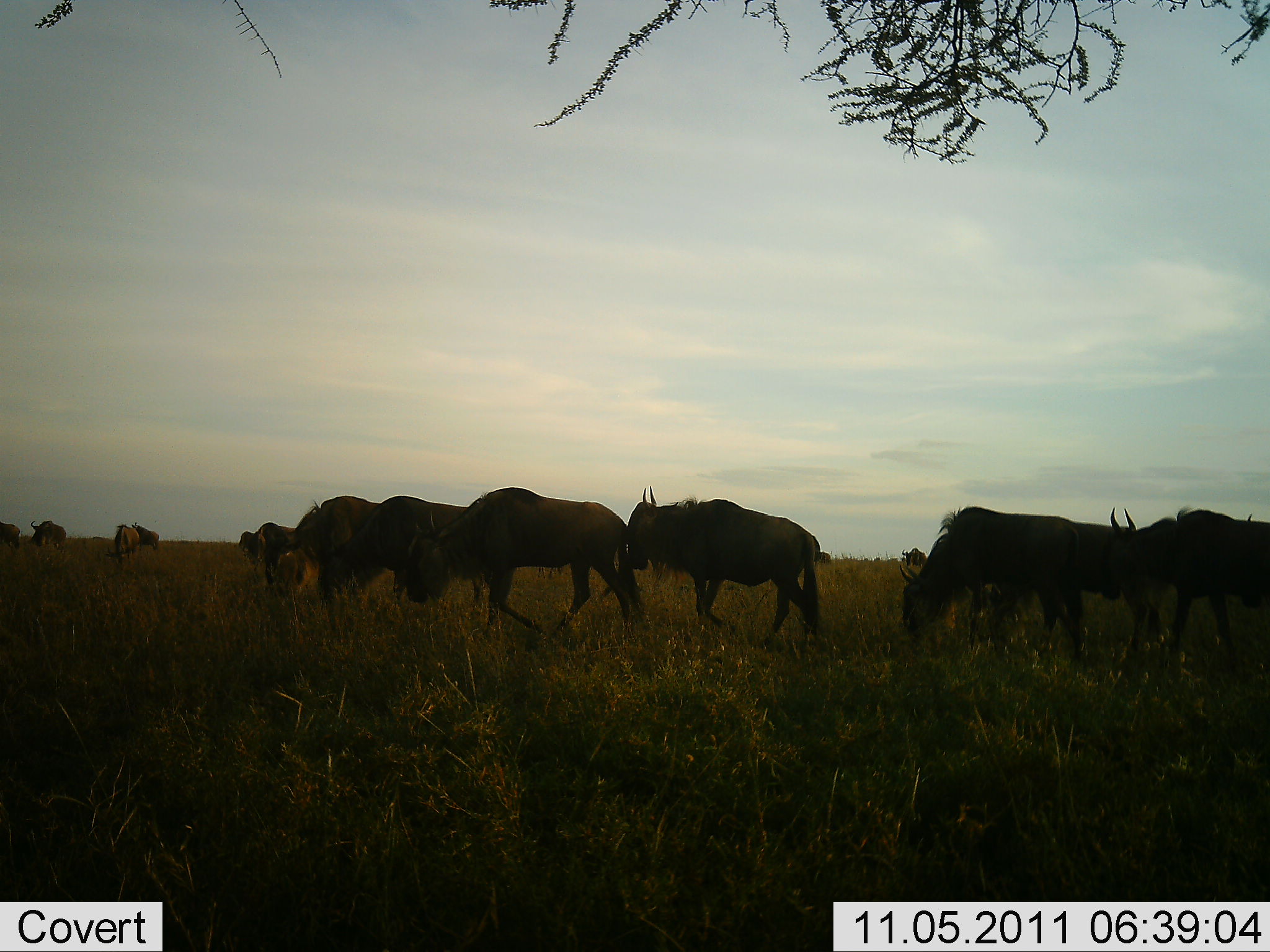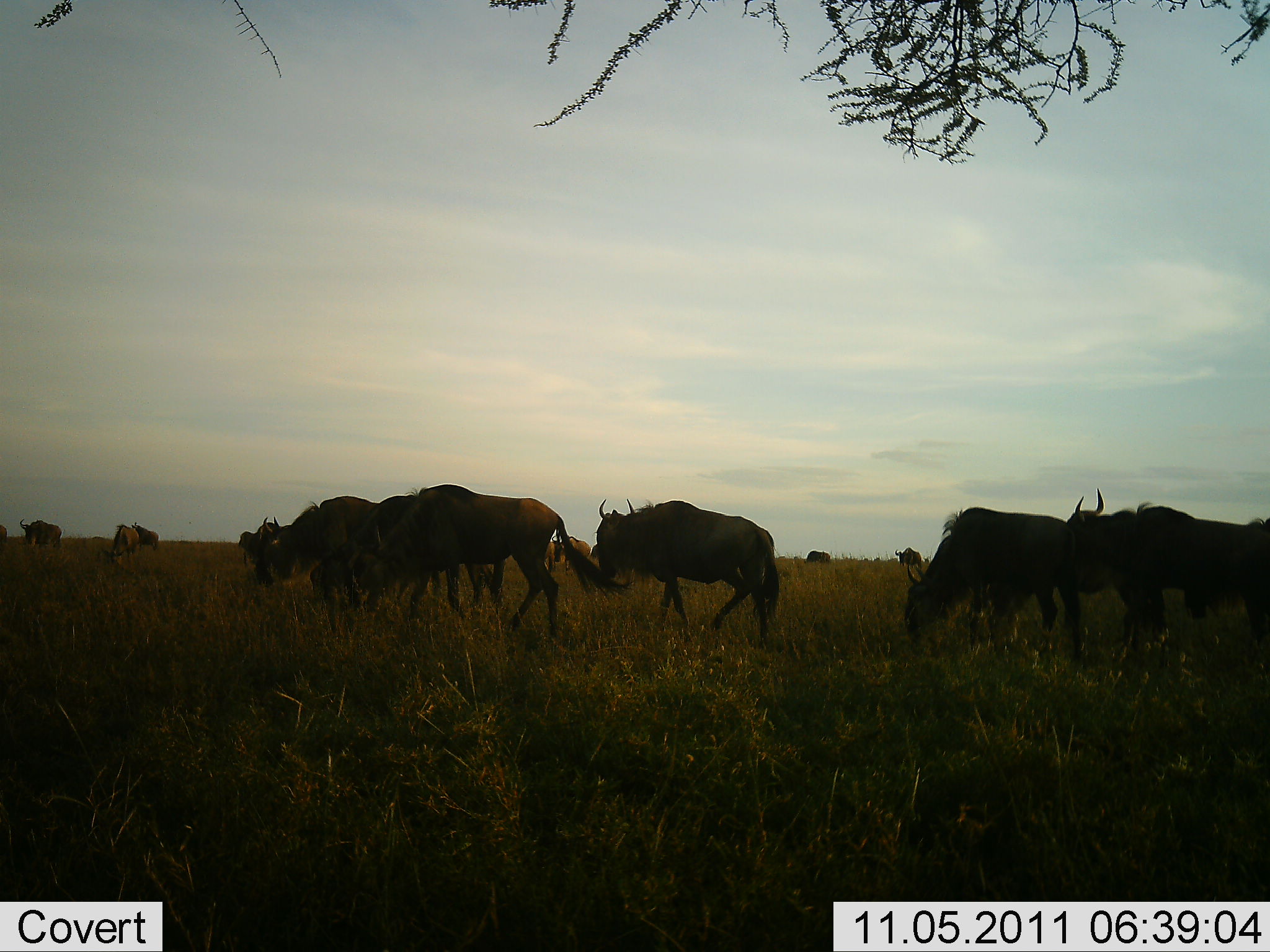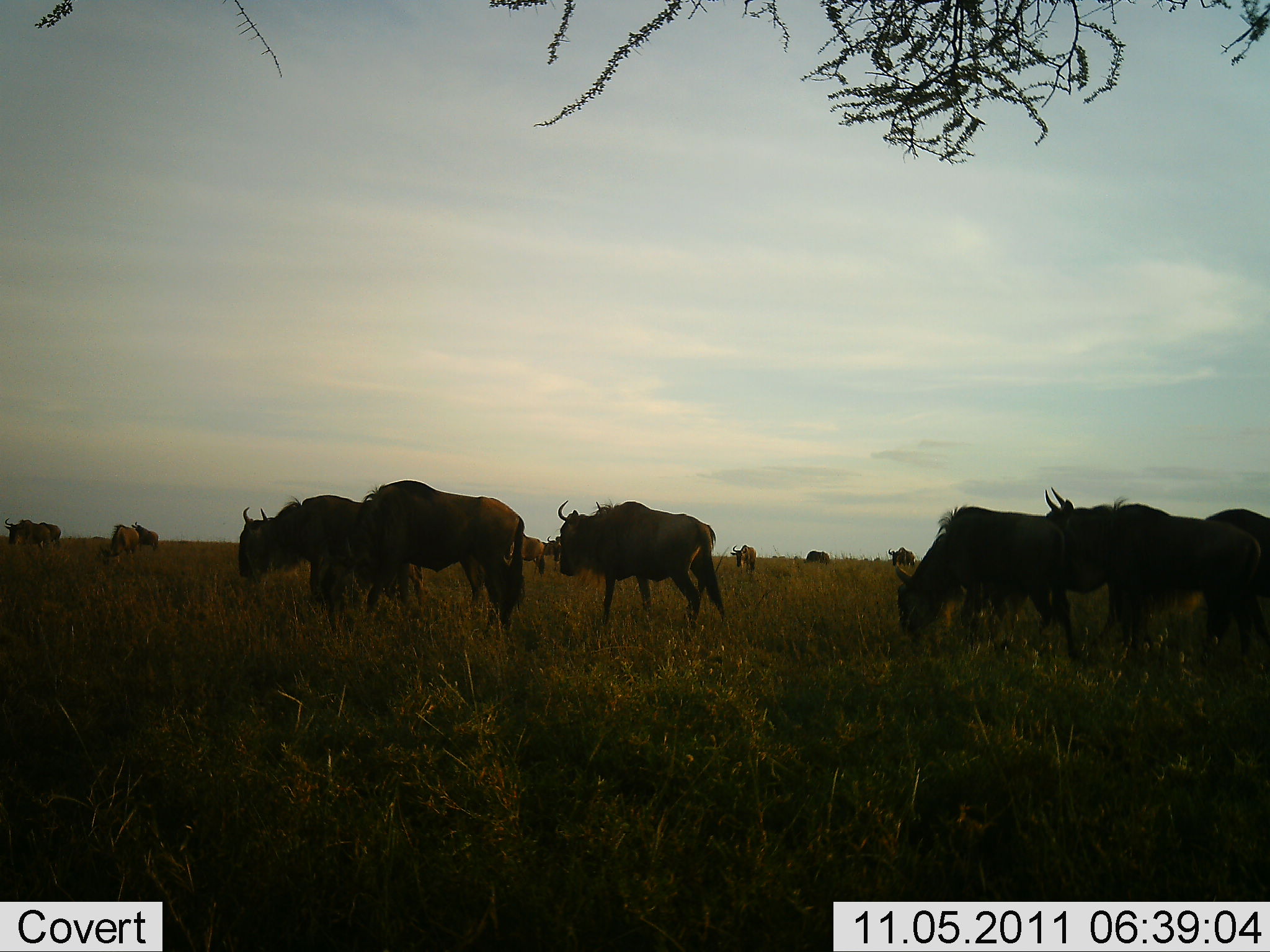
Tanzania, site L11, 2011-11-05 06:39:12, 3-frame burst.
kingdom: Animalia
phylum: Chordata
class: Mammalia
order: Artiodactyla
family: Bovidae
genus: Connochaetes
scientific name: Connochaetes taurinus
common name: blue wildebeest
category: wildebeest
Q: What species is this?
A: Wildebeest (blue wildebeest) (Connochaetes taurinus).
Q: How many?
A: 11-50.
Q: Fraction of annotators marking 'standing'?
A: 25%.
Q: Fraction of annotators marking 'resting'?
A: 0%.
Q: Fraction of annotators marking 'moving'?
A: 92%.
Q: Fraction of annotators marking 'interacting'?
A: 0%.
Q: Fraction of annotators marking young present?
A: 0%.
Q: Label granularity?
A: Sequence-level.